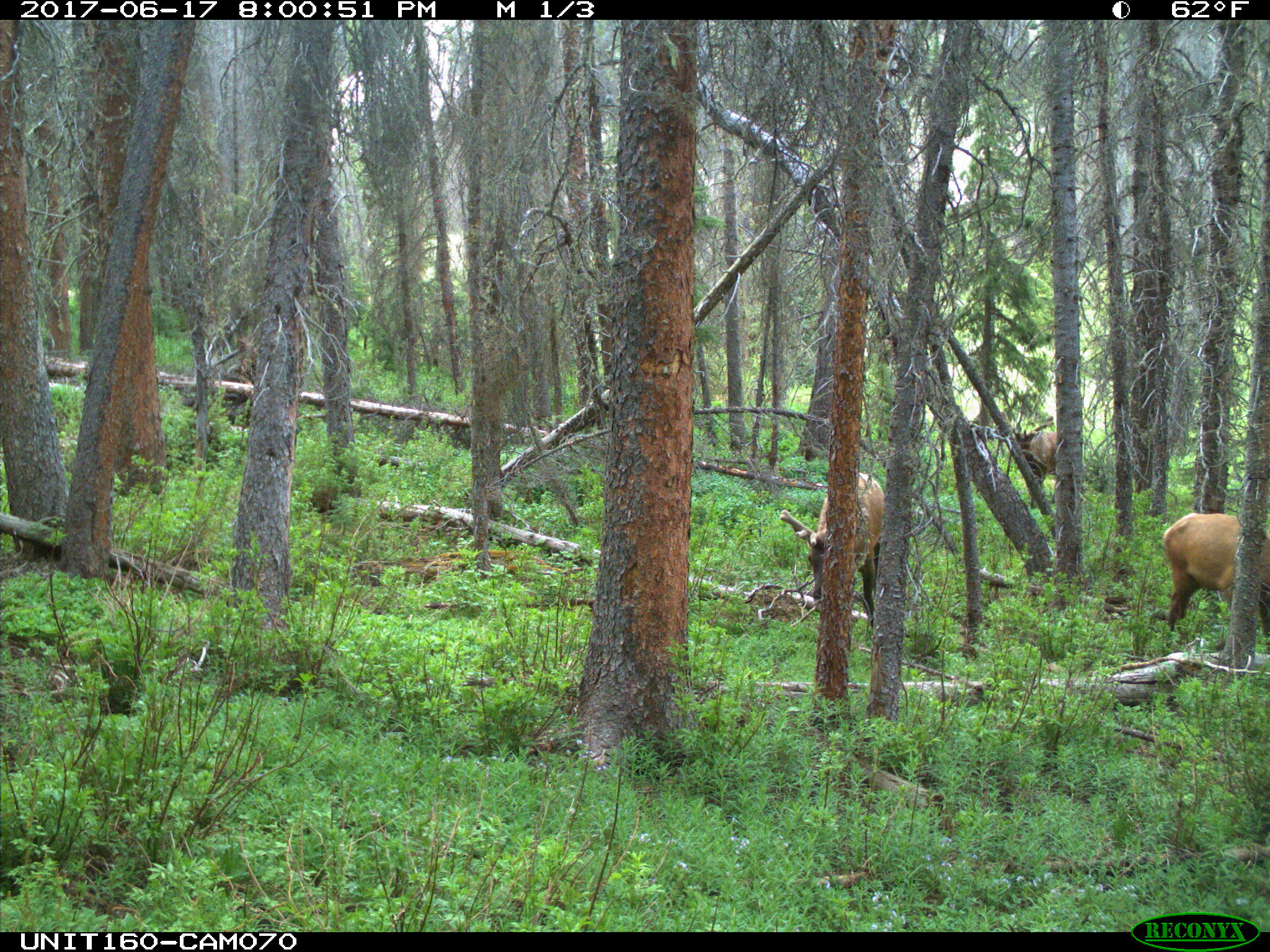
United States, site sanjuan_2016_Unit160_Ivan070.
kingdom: Animalia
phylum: Chordata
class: Mammalia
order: Artiodactyla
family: Cervidae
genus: Cervus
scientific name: Cervus elaphus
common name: red deer